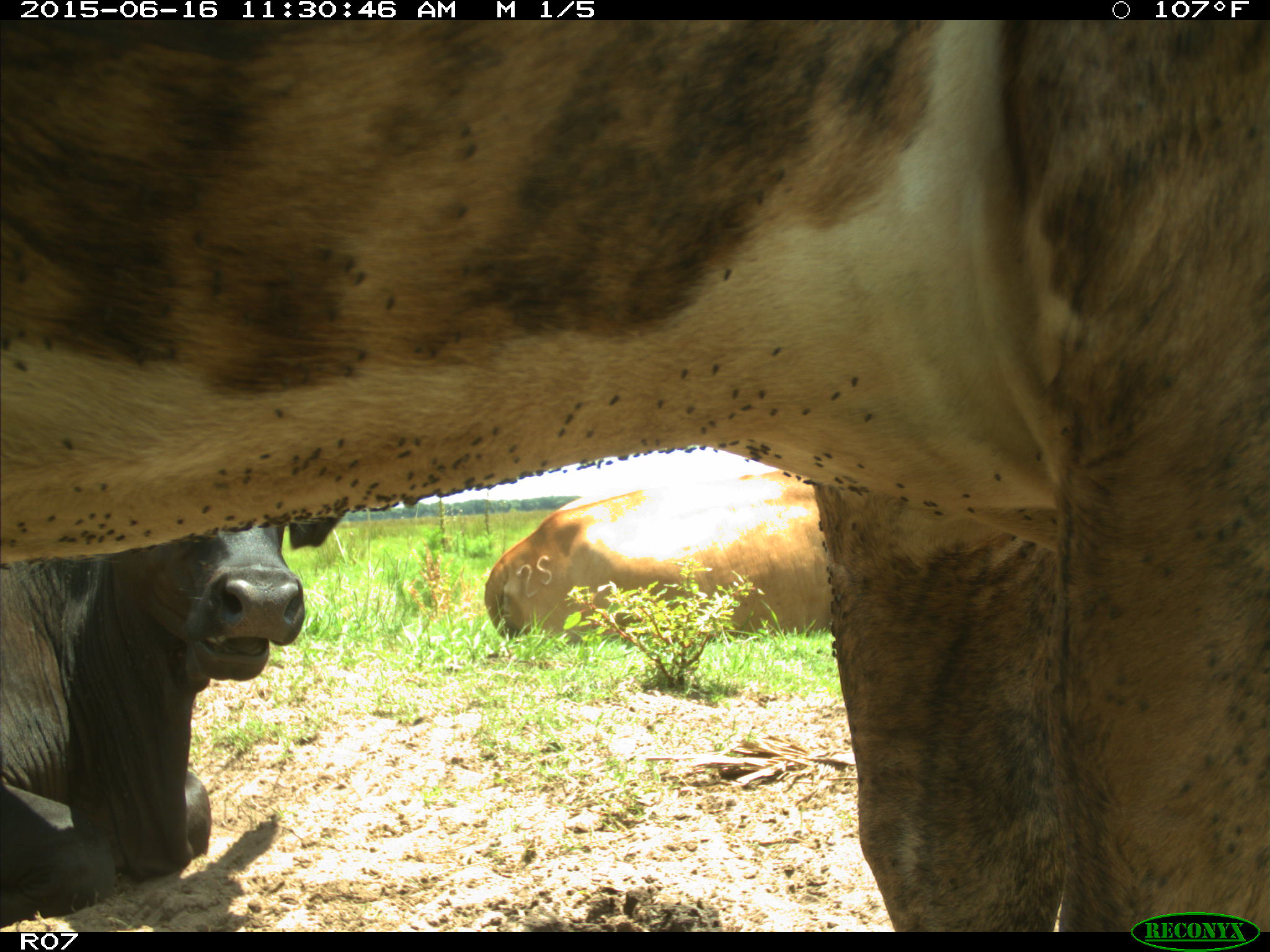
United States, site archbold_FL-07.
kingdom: Animalia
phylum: Chordata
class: Mammalia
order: Artiodactyla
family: Bovidae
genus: Bos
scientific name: Bos taurus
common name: domestic cow